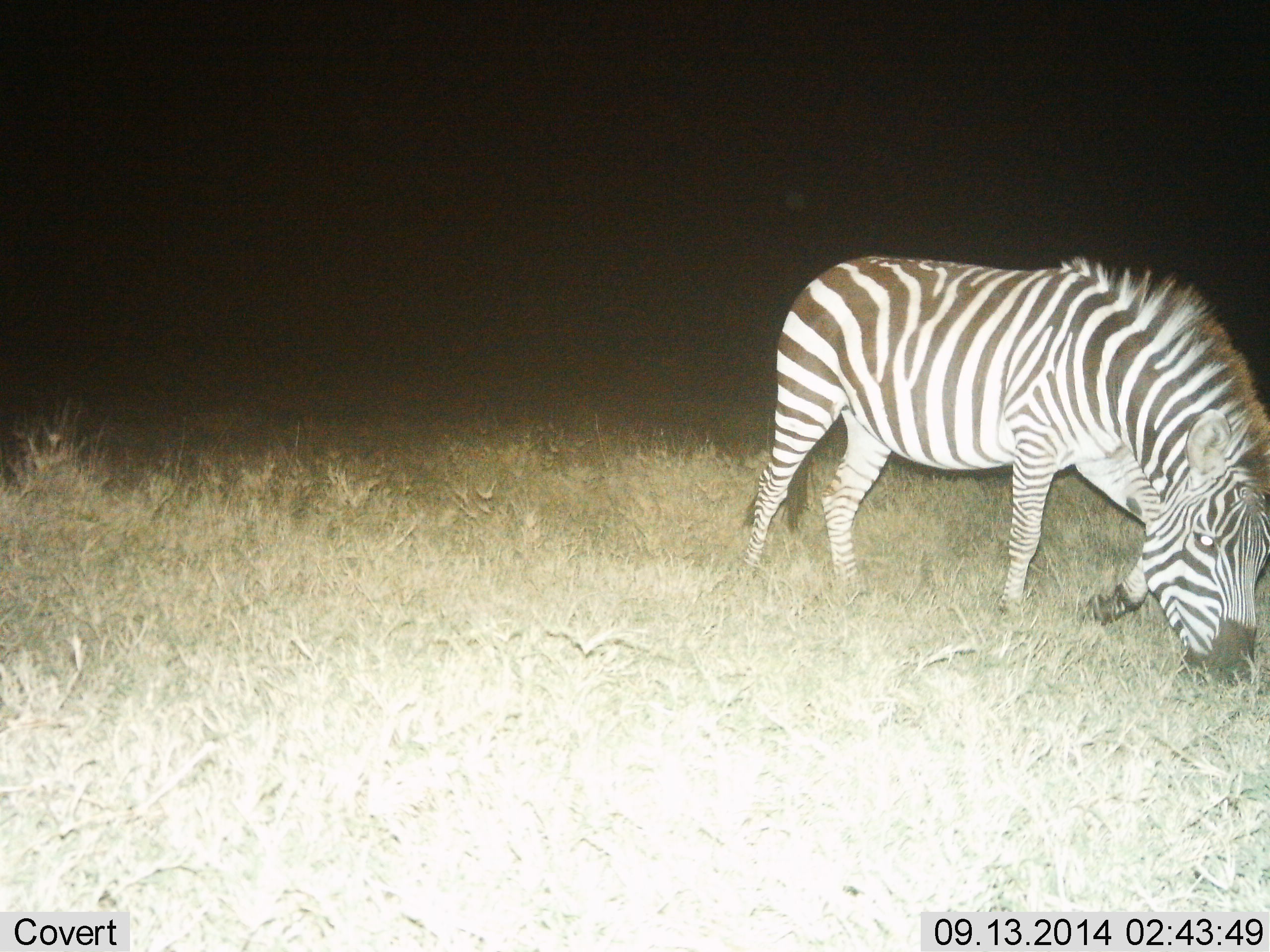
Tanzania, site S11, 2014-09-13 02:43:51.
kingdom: Animalia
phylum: Chordata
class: Mammalia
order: Perissodactyla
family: Equidae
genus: Equus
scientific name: Equus quagga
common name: plains zebra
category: zebra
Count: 1.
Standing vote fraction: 30%.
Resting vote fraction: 0%.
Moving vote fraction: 20%.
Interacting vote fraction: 10%.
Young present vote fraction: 0%.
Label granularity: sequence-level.